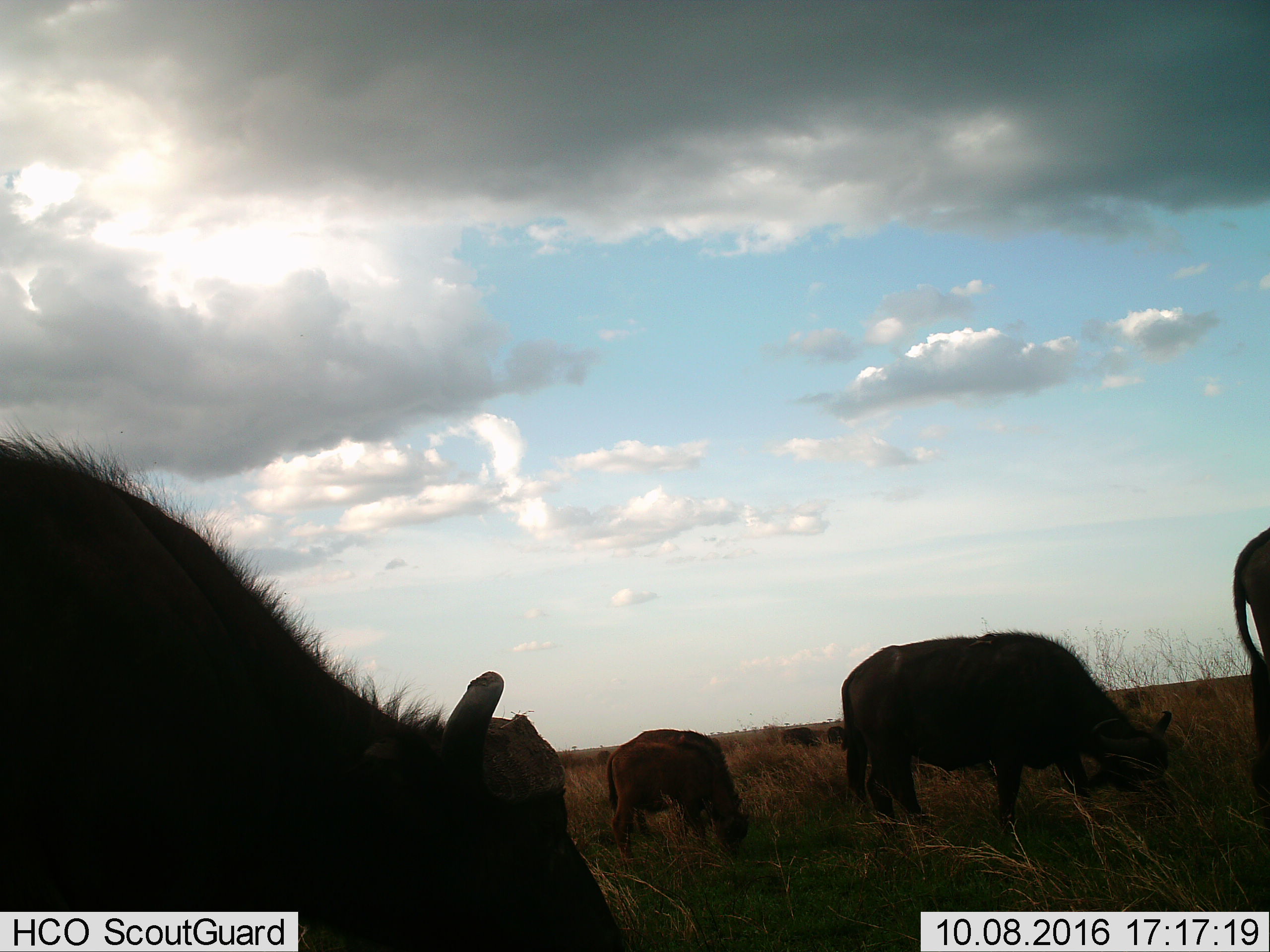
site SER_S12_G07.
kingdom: Animalia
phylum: Chordata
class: Mammalia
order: Artiodactyla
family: Bovidae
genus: Syncerus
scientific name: Syncerus caffer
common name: african buffalo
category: buffalo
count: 7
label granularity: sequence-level